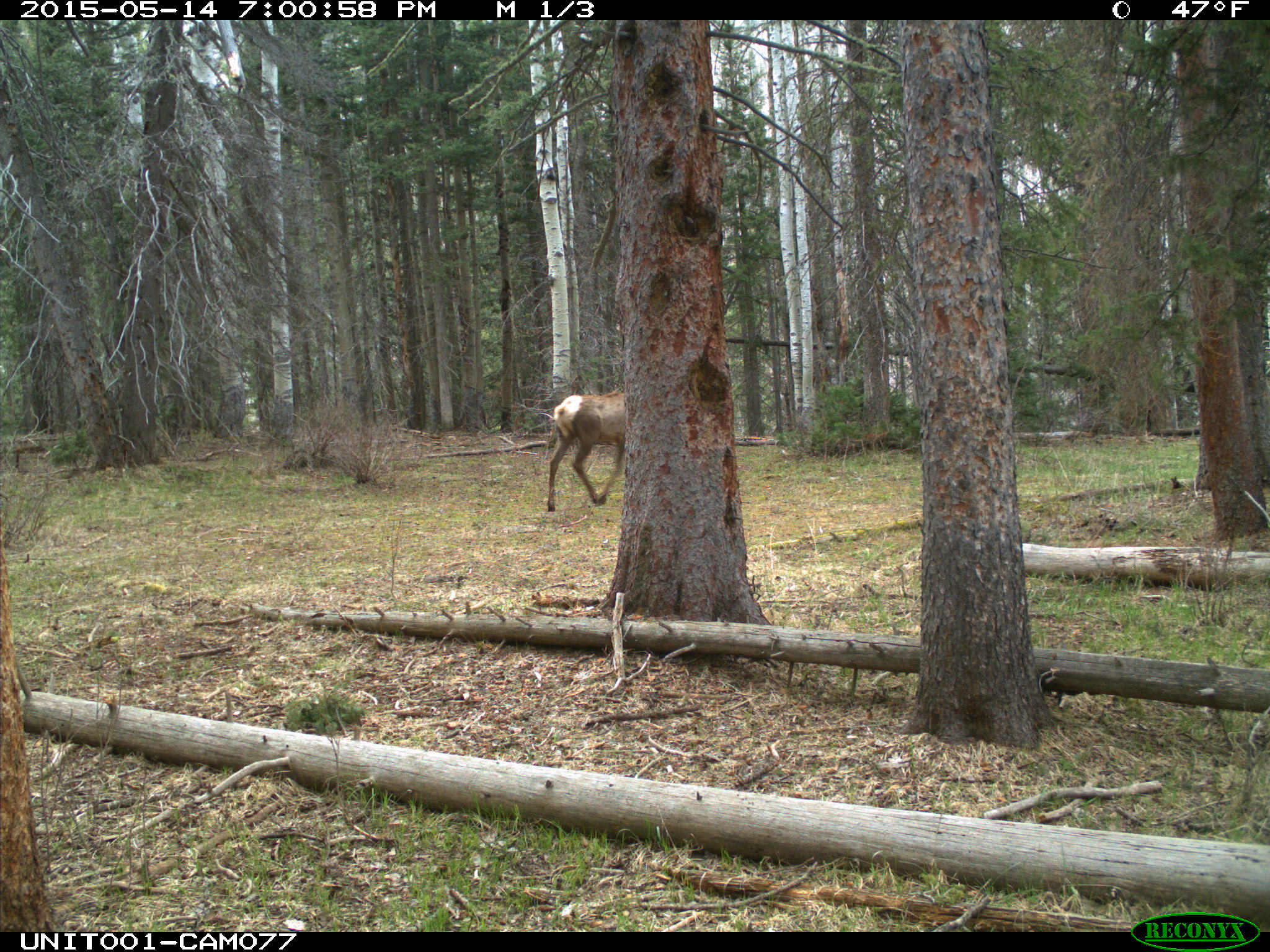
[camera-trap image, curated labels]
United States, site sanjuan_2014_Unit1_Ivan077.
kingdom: Animalia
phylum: Chordata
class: Mammalia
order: Artiodactyla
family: Cervidae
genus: Cervus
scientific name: Cervus elaphus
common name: red deer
Cervus elaphus (red deer).